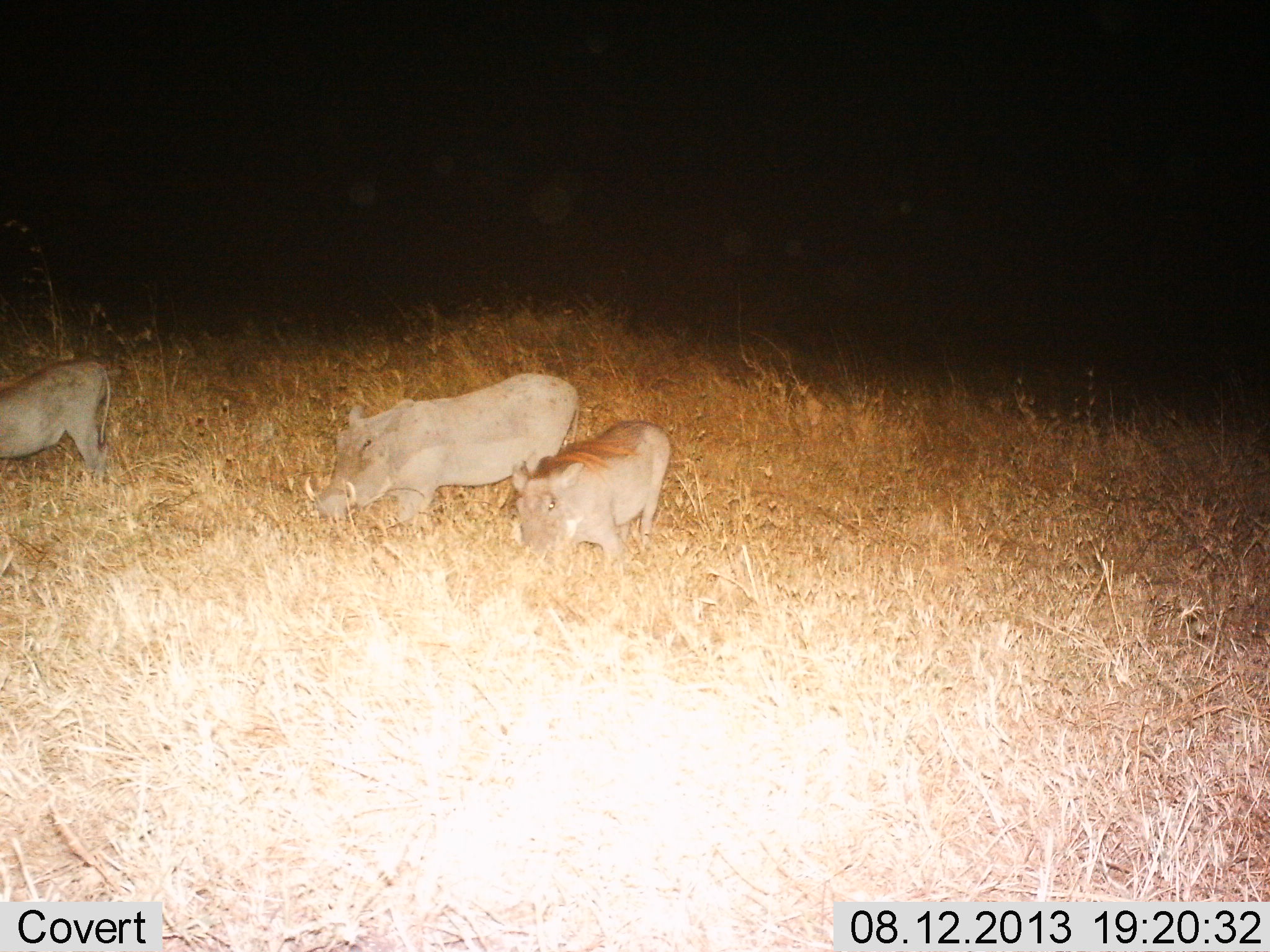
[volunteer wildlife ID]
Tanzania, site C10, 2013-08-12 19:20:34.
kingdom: Animalia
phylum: Chordata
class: Mammalia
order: Artiodactyla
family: Suidae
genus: Phacochoerus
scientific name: Phacochoerus africanus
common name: warthog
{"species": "warthog (Phacochoerus africanus)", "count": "3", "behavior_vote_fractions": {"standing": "55%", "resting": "3%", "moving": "27%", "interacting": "0%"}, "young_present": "18%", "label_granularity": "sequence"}